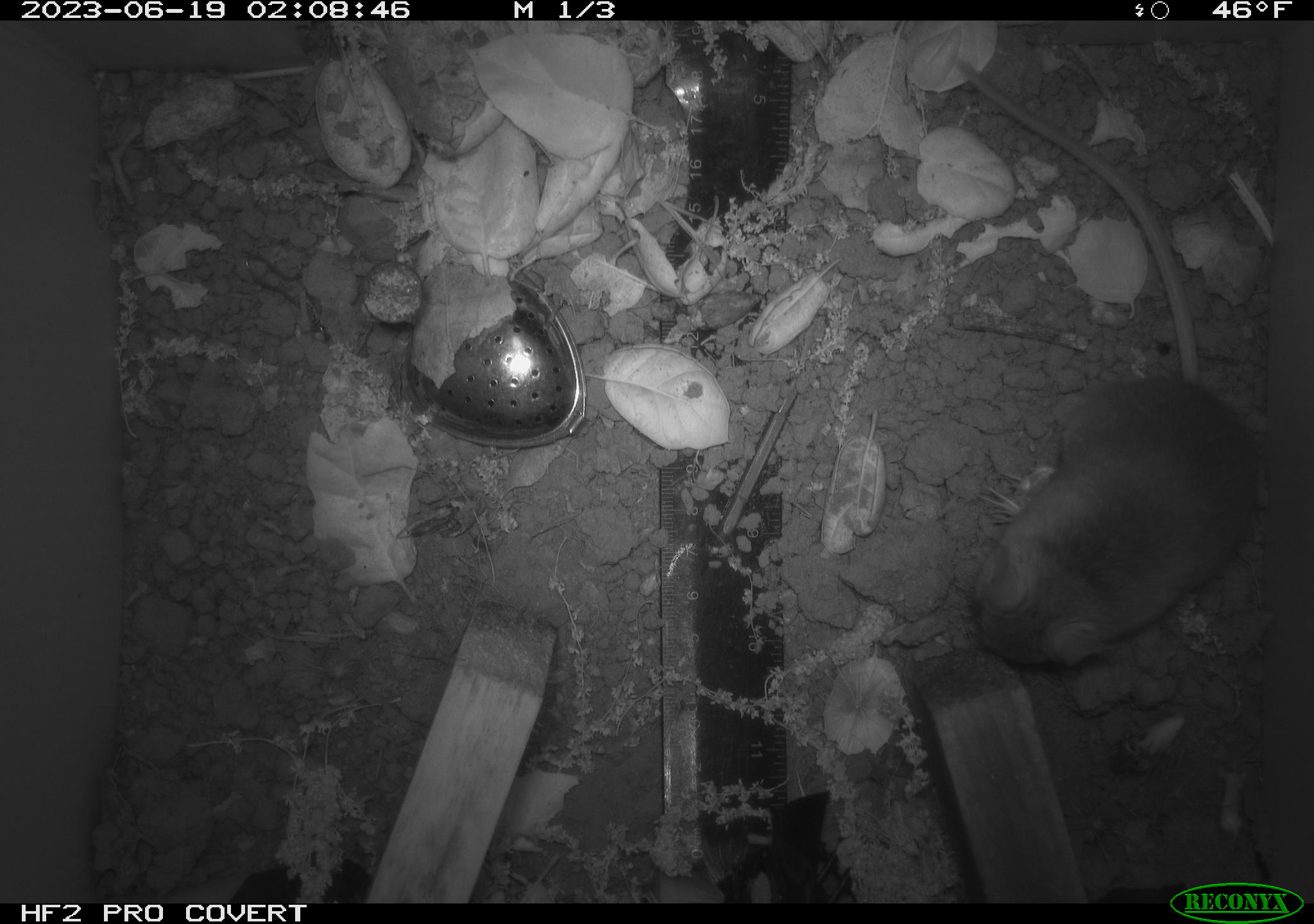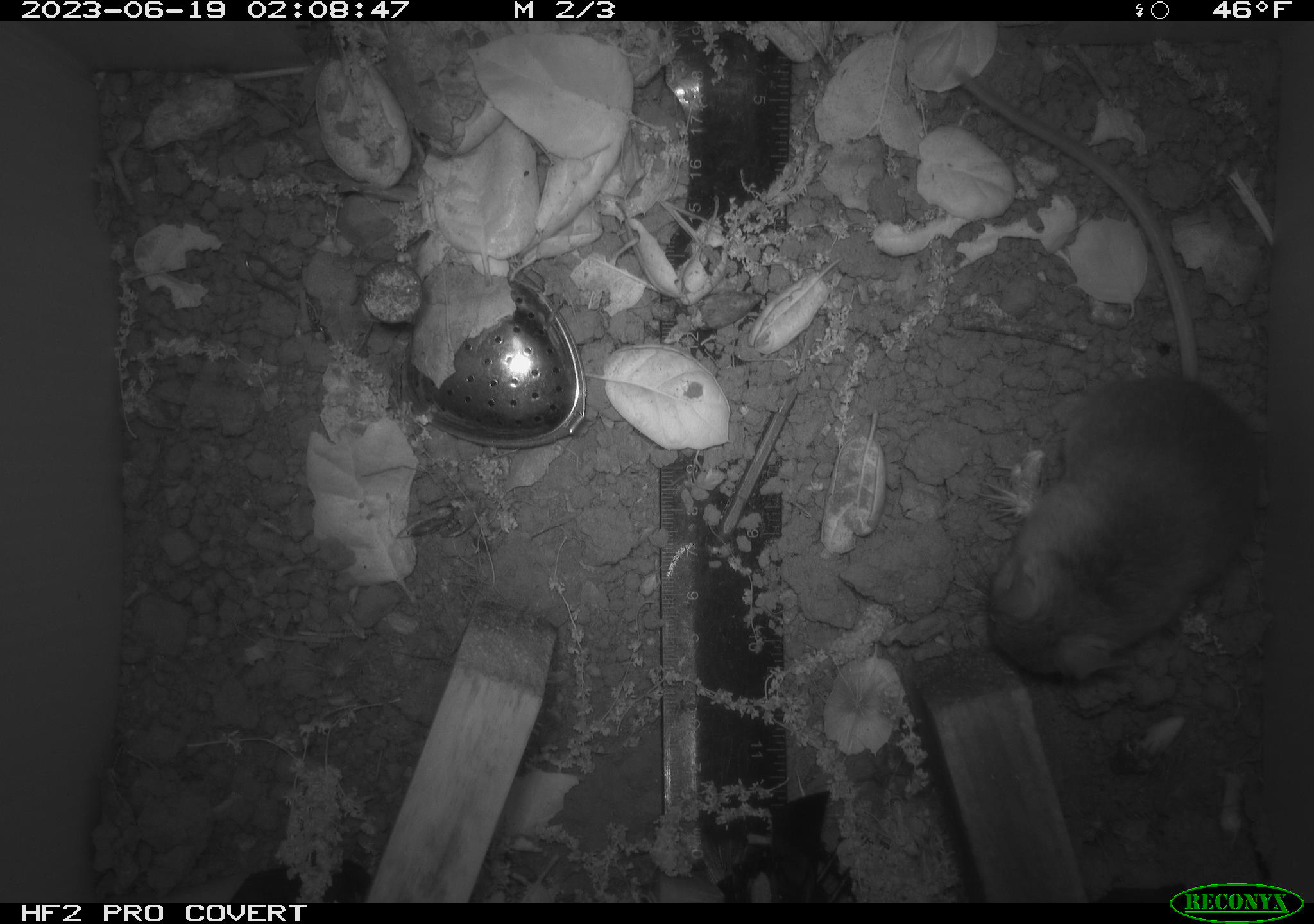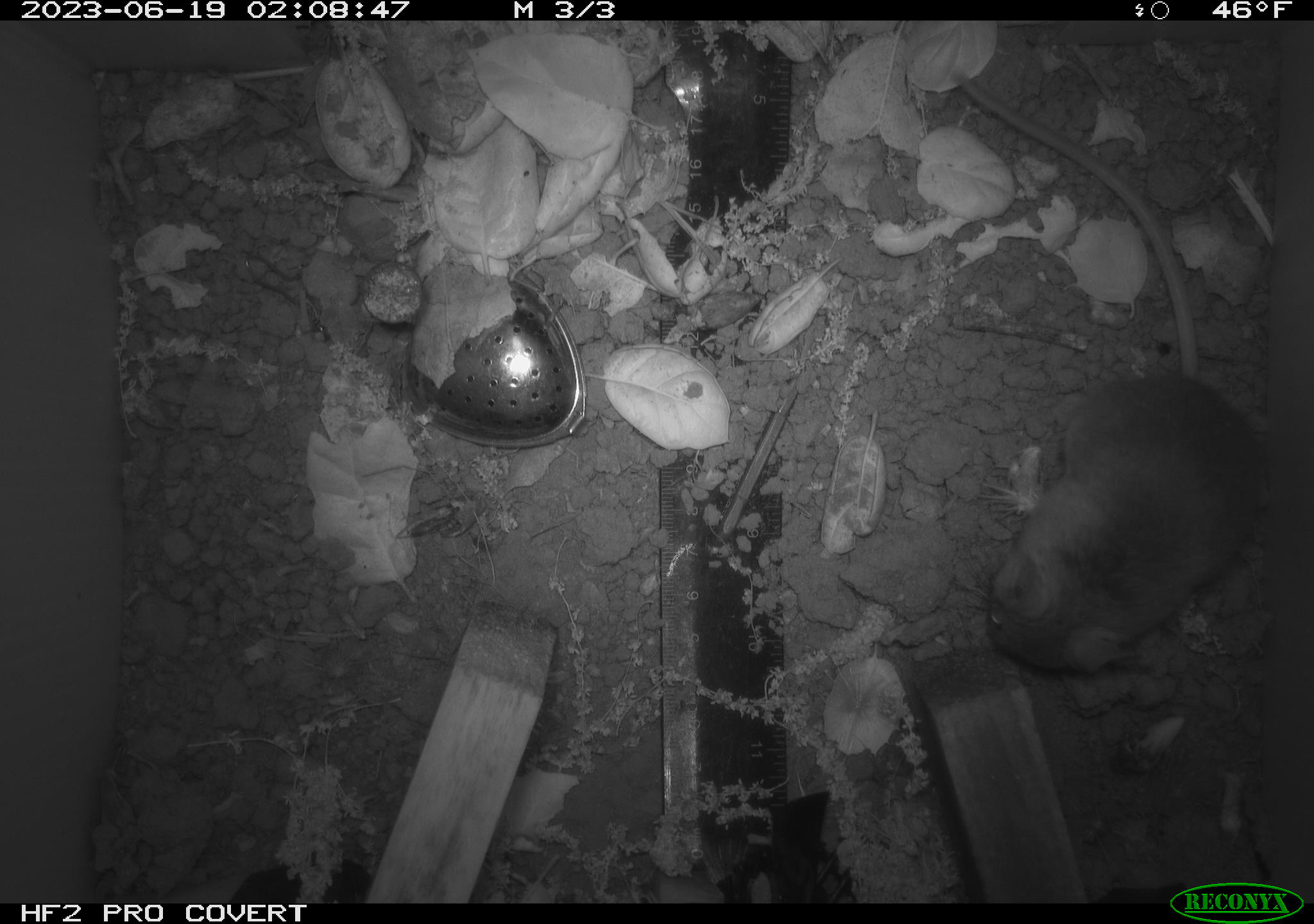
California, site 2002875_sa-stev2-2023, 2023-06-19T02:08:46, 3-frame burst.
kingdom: Animalia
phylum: Chordata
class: Mammalia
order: Rodentia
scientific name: Rodentia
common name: mouse species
Mouse species (Rodentia).